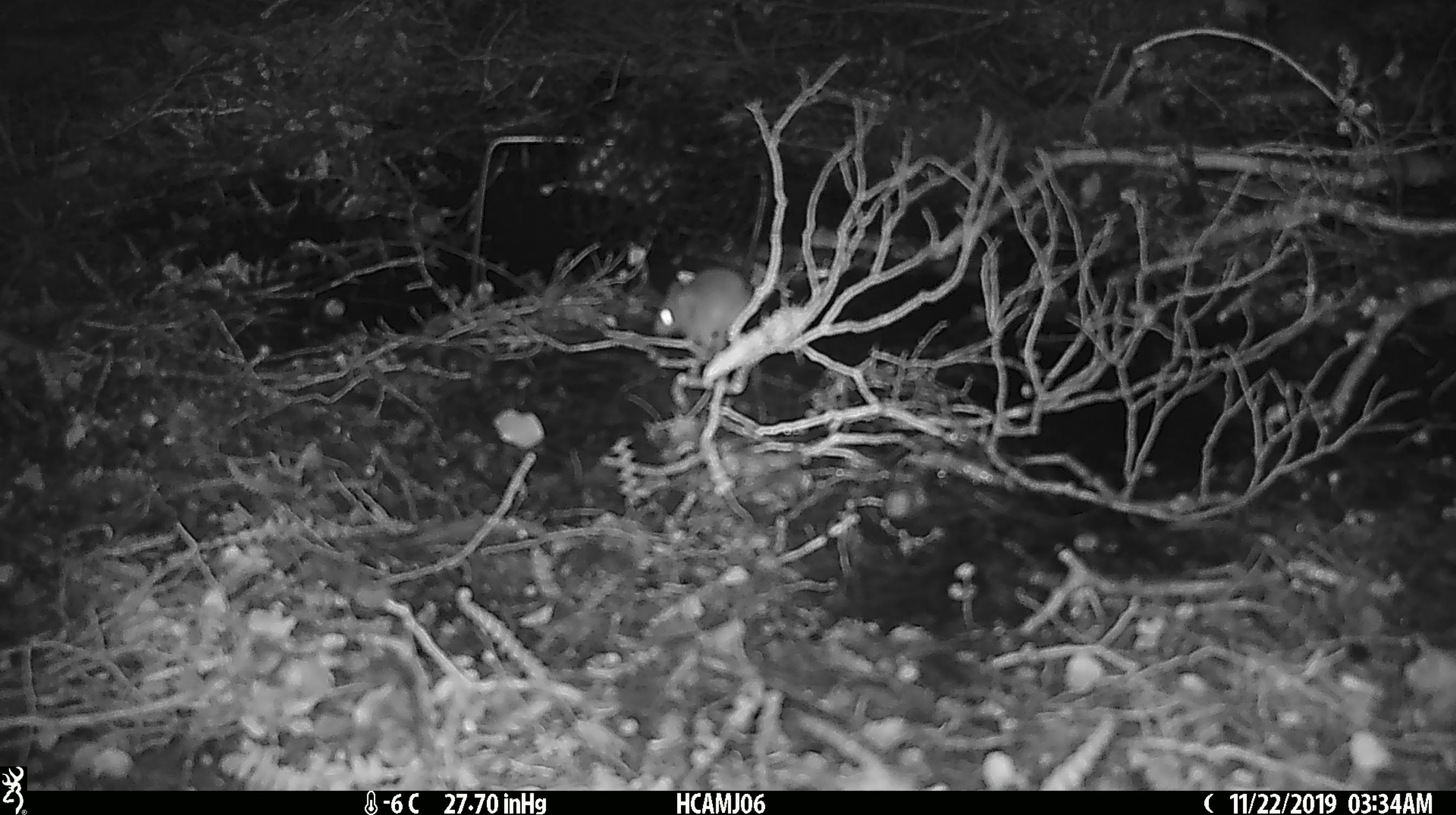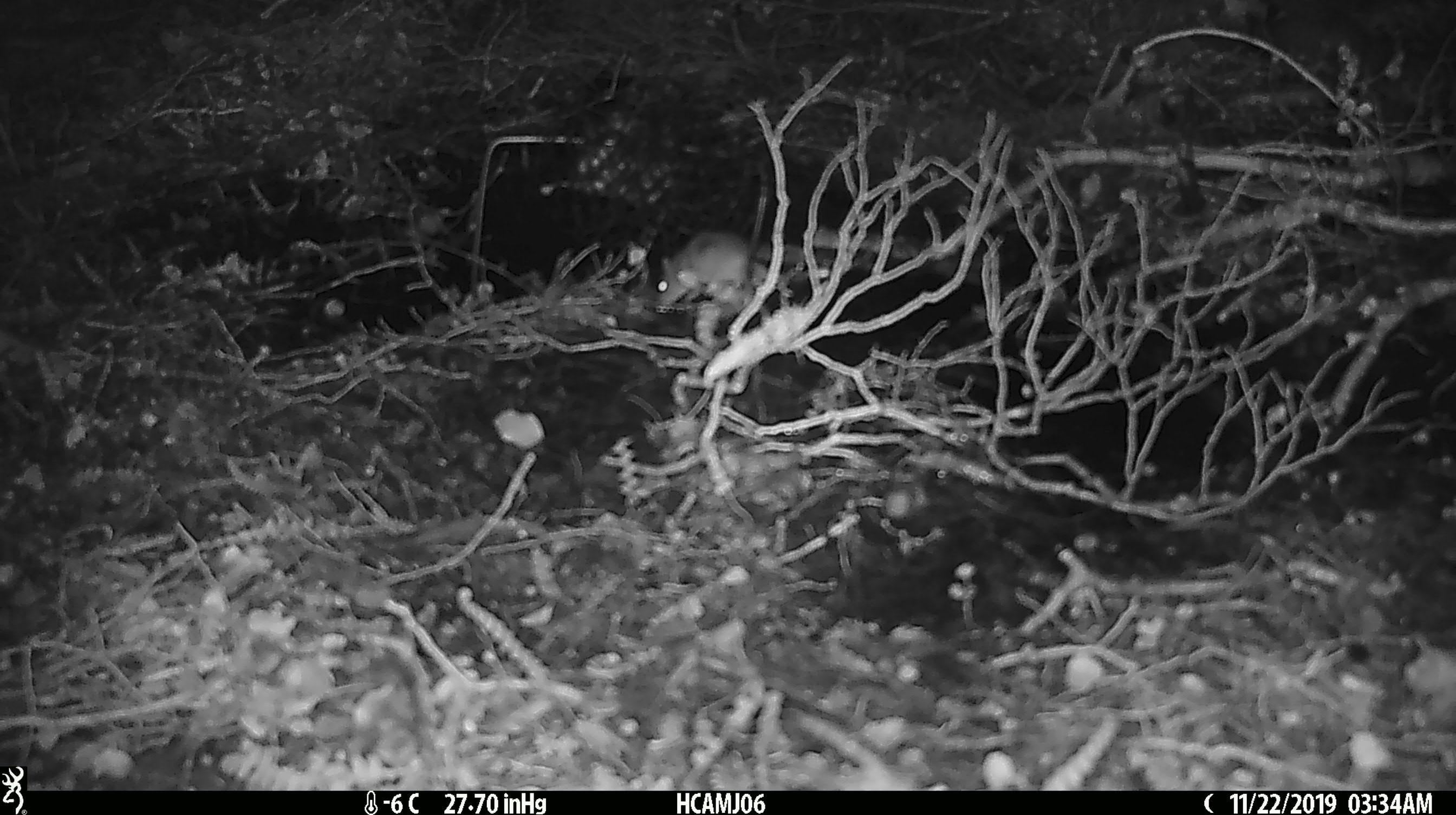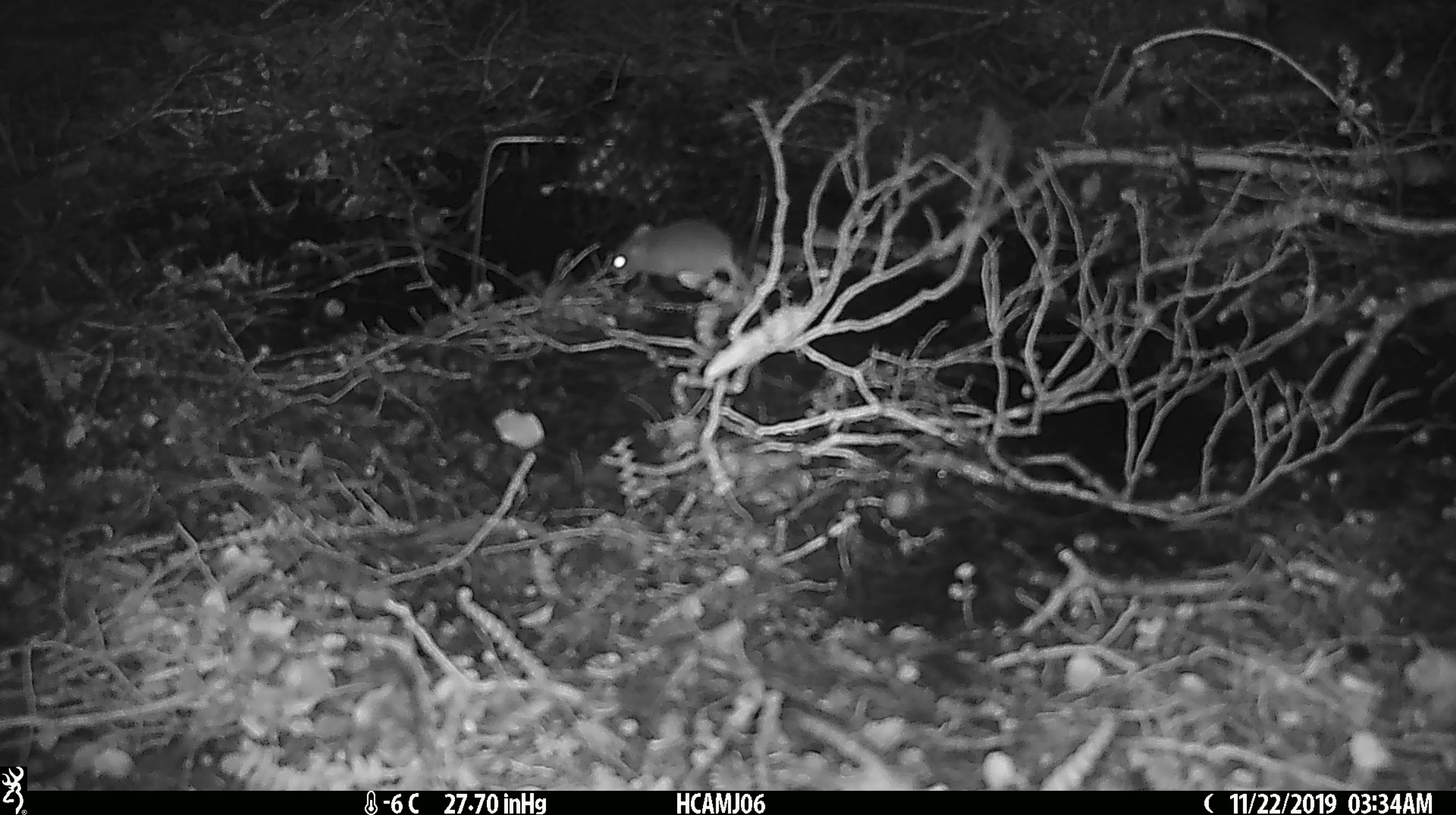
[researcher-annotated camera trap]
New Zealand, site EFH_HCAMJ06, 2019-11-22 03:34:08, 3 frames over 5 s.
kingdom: Animalia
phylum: Chordata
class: Mammalia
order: Rodentia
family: Muridae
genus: Mus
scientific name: Mus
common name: mouse